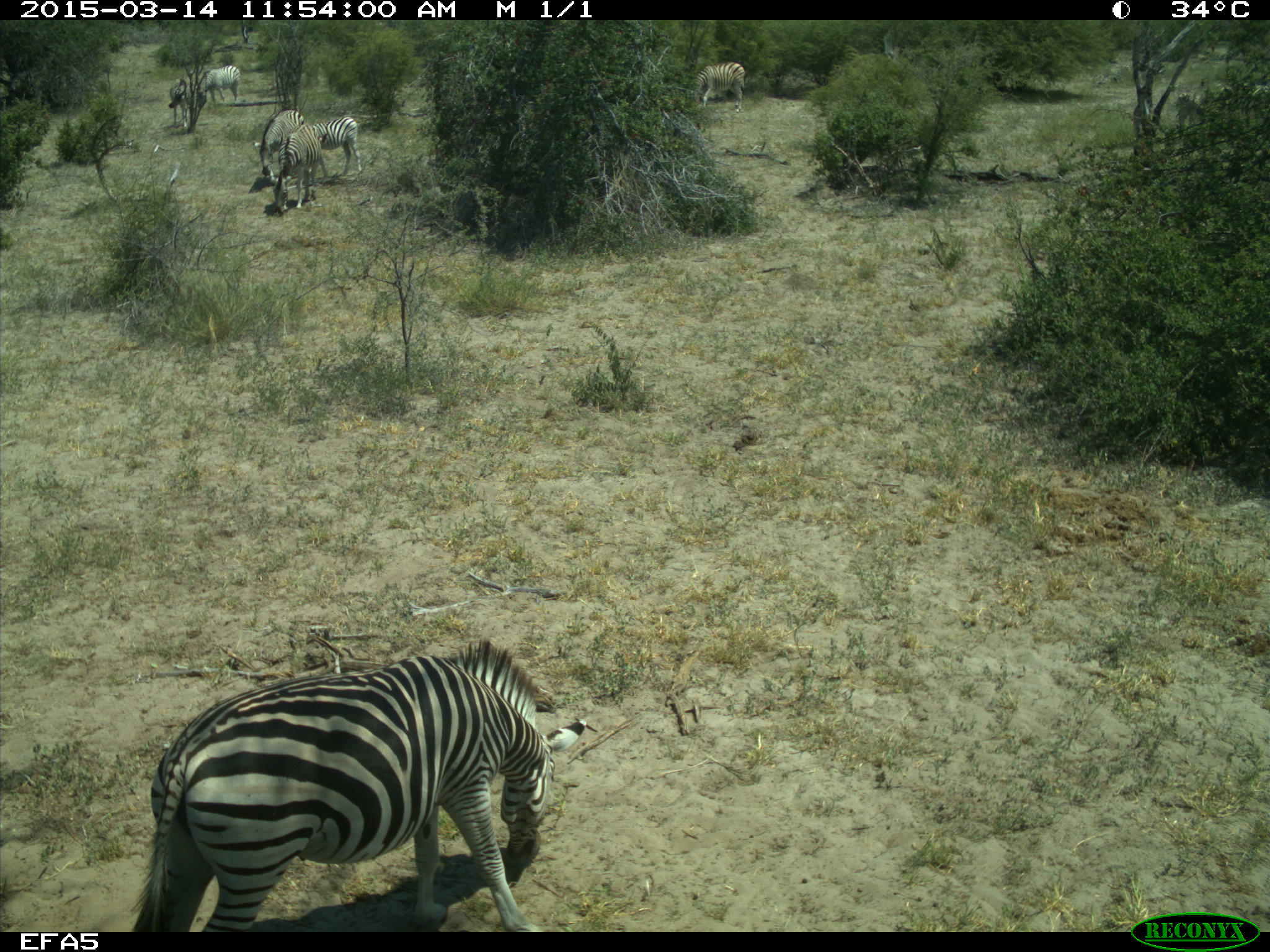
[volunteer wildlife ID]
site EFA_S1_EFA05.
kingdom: Animalia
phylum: Chordata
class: Mammalia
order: Perissodactyla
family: Equidae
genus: Equus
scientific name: Equus quagga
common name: plains zebra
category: zebraplains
Zebraplains (plains zebra) (Equus quagga), count 7. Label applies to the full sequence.